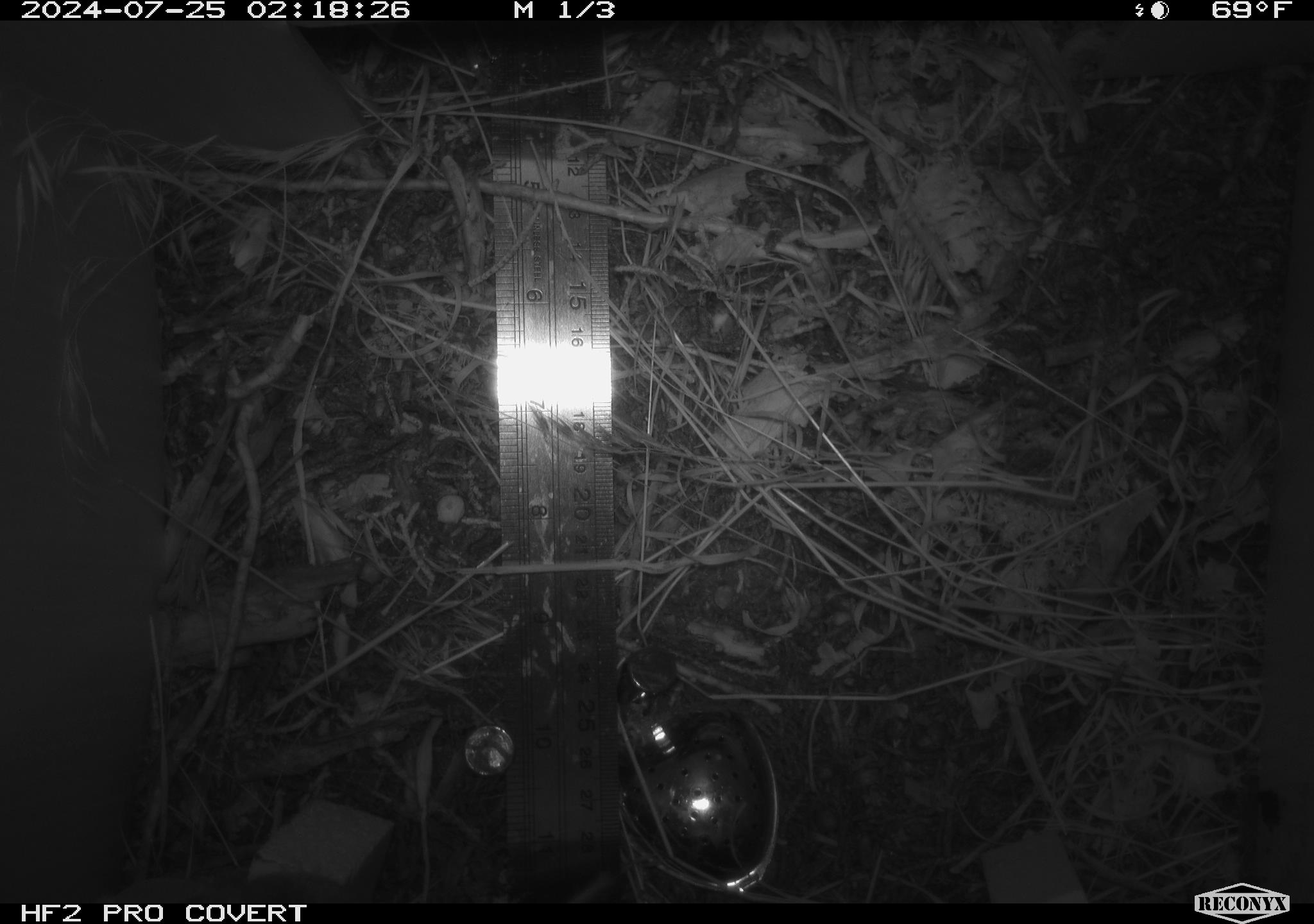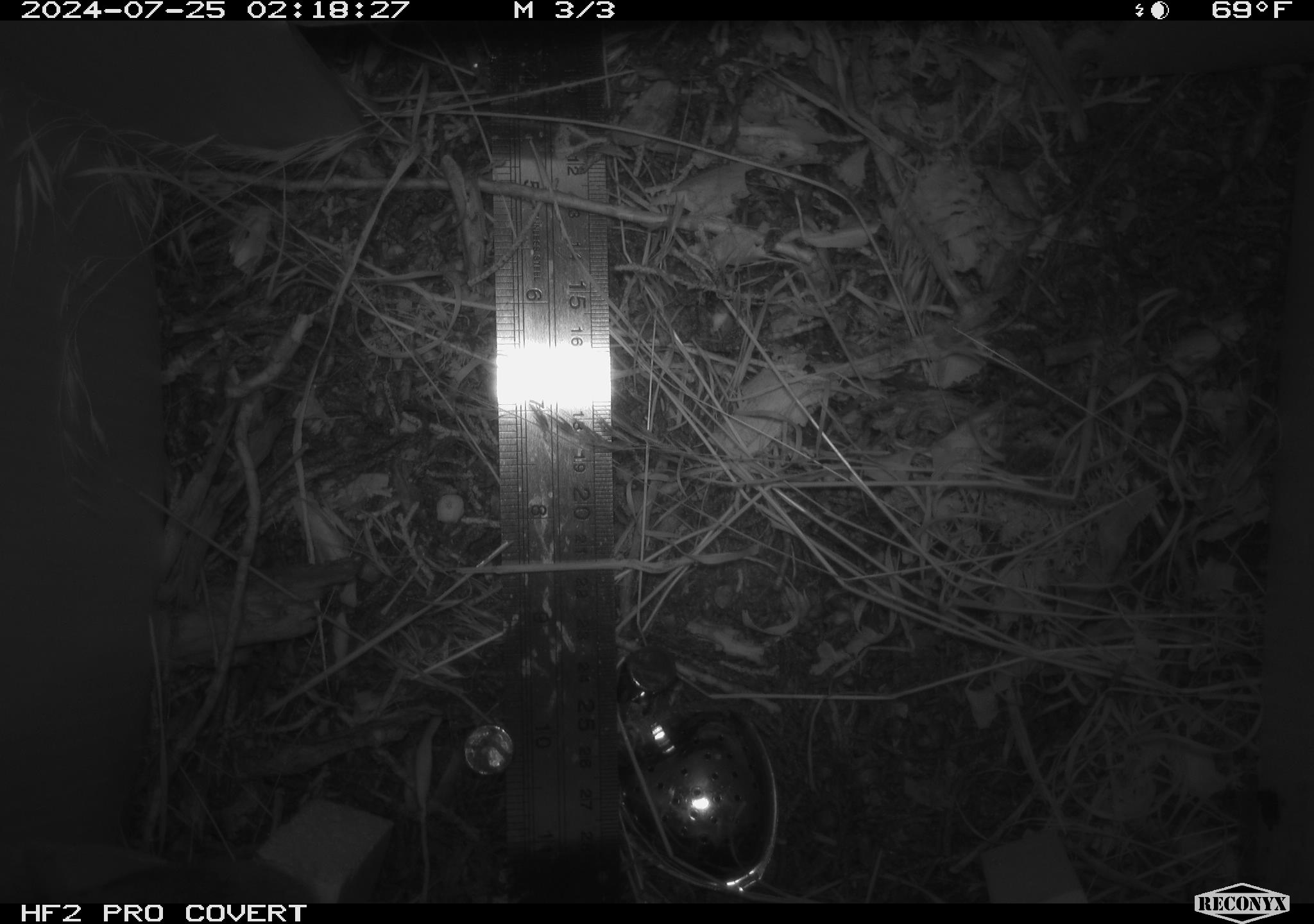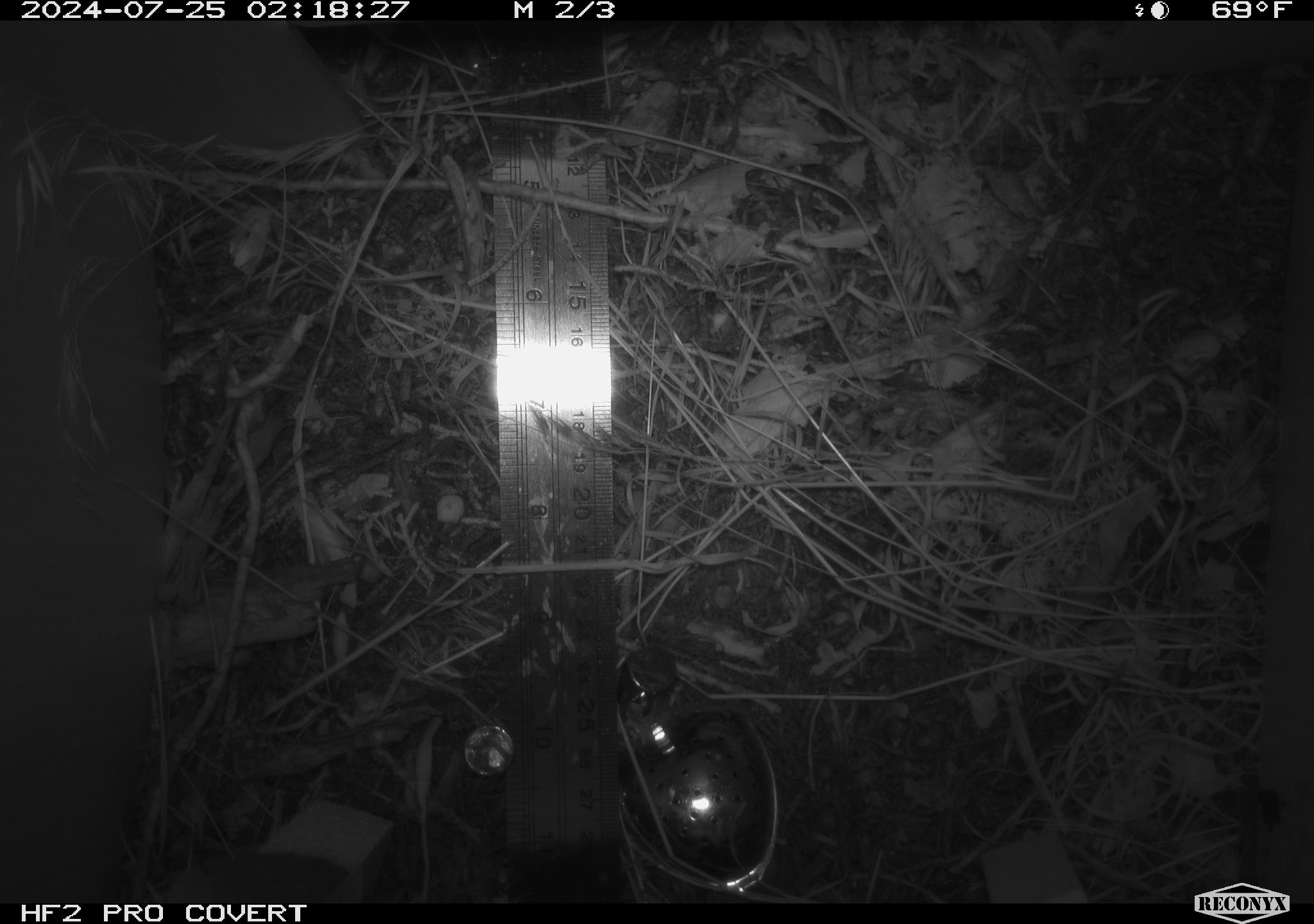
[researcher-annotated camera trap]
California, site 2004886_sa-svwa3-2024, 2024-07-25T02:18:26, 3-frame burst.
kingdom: Animalia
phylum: Chordata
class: Mammalia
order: Rodentia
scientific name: Rodentia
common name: mouse species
Mouse species (Rodentia).